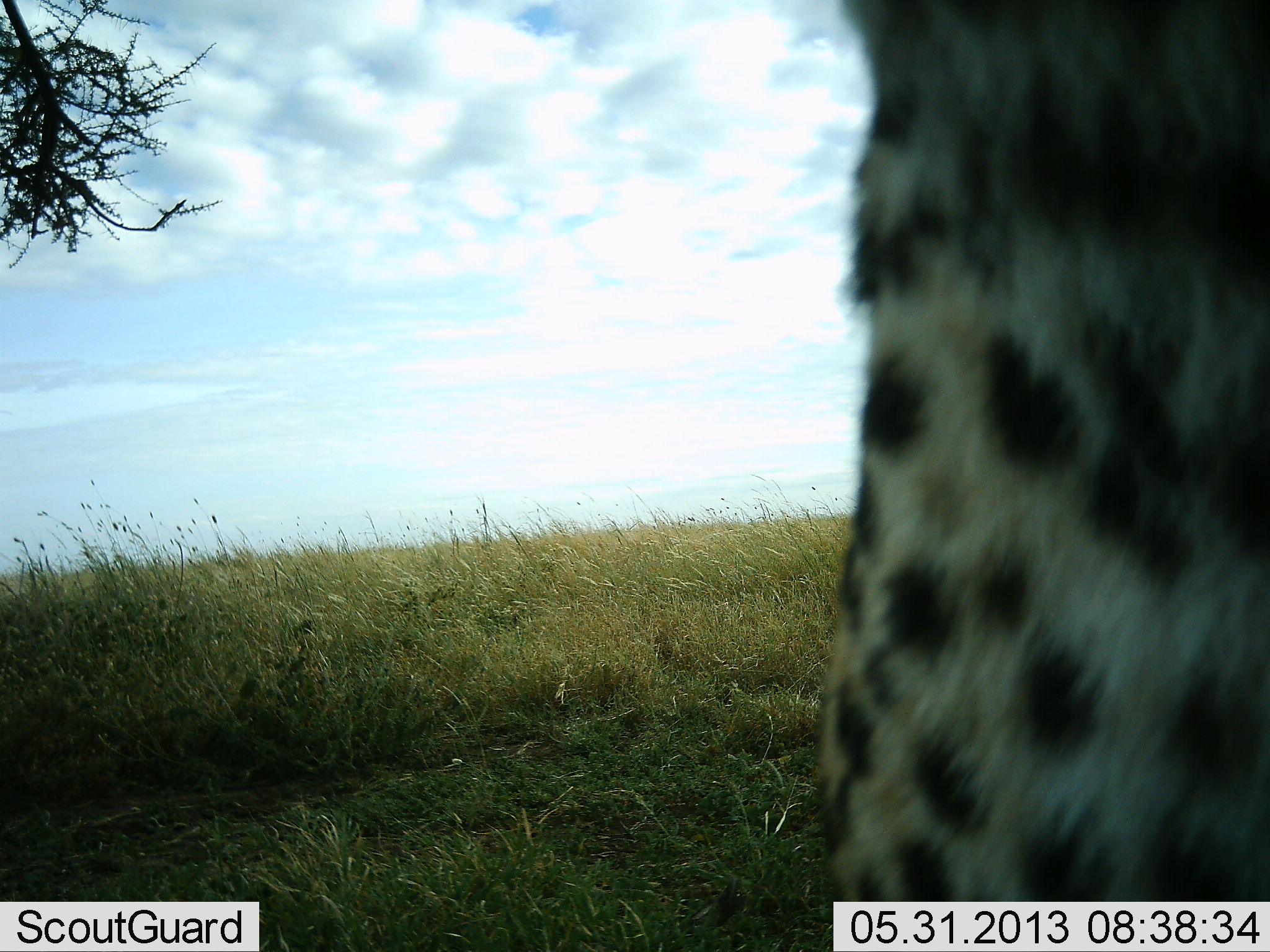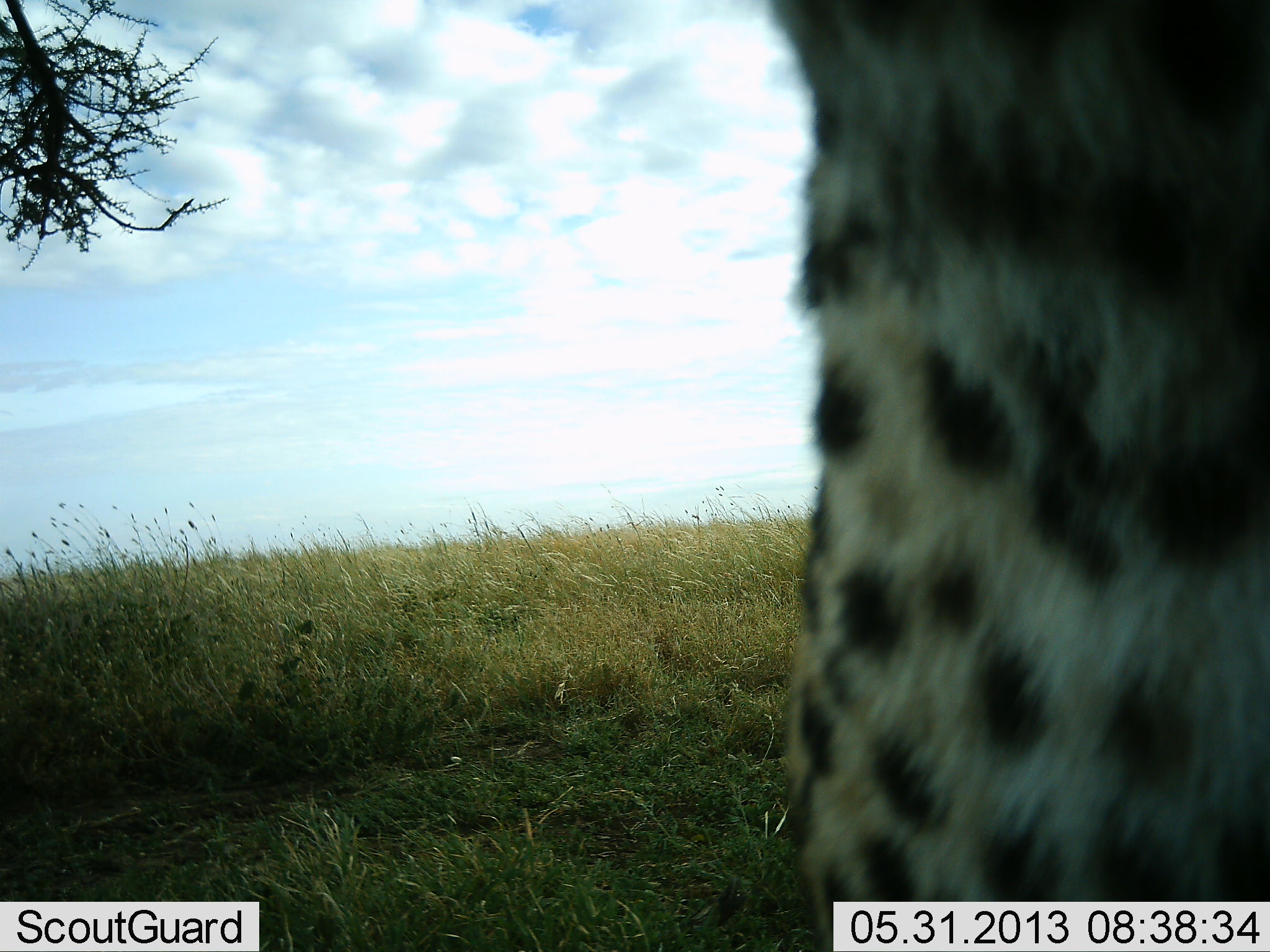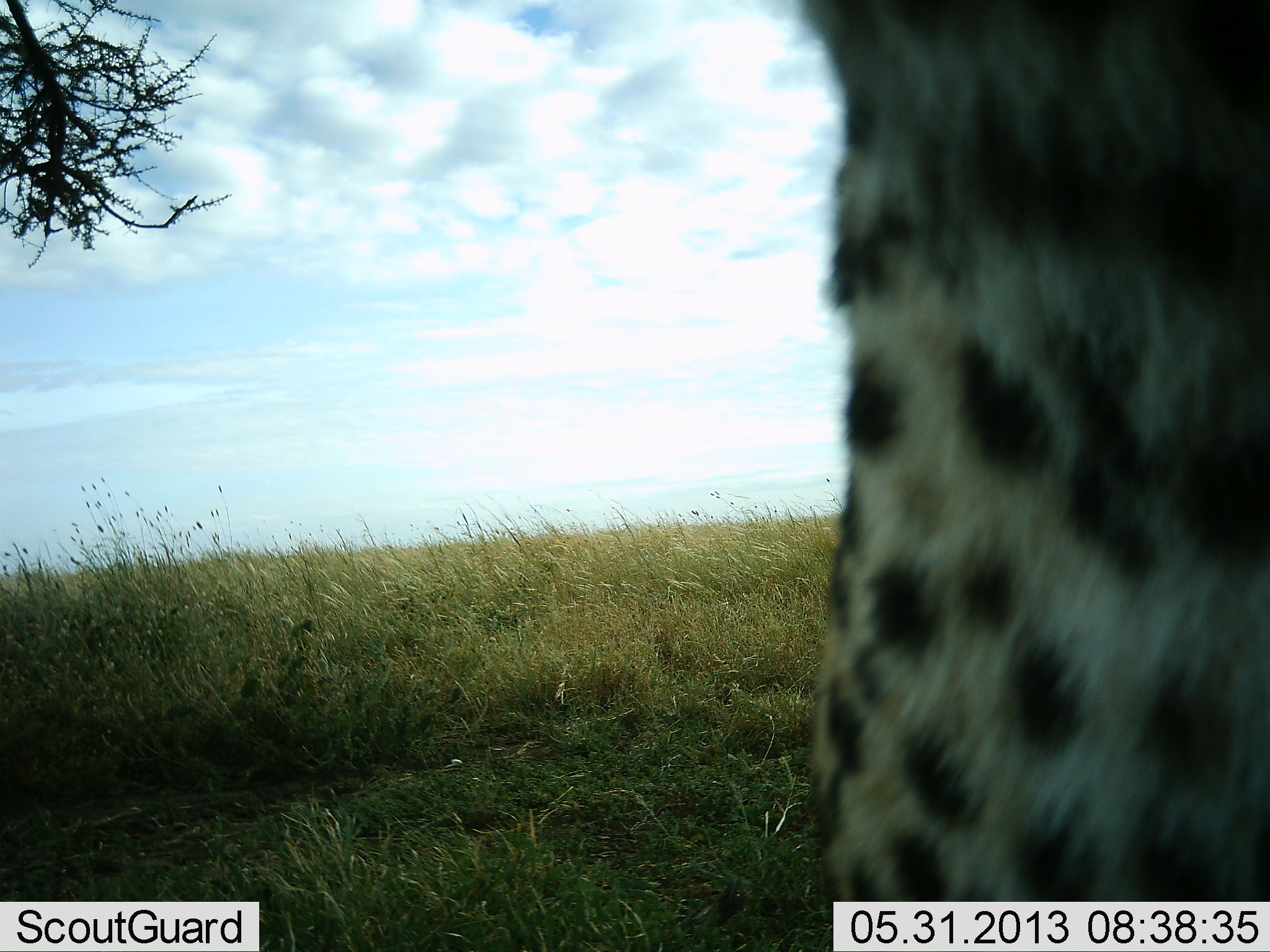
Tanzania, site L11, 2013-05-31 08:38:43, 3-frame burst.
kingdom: Animalia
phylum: Chordata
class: Mammalia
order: Carnivora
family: Felidae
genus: Acinonyx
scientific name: Acinonyx jubatus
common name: cheetah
Cheetah (Acinonyx jubatus), count 1. Behavior (volunteer vote fractions): standing 68%, resting 26%, moving 10%, interacting 0%. Young present (vote fraction): 0%. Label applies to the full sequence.